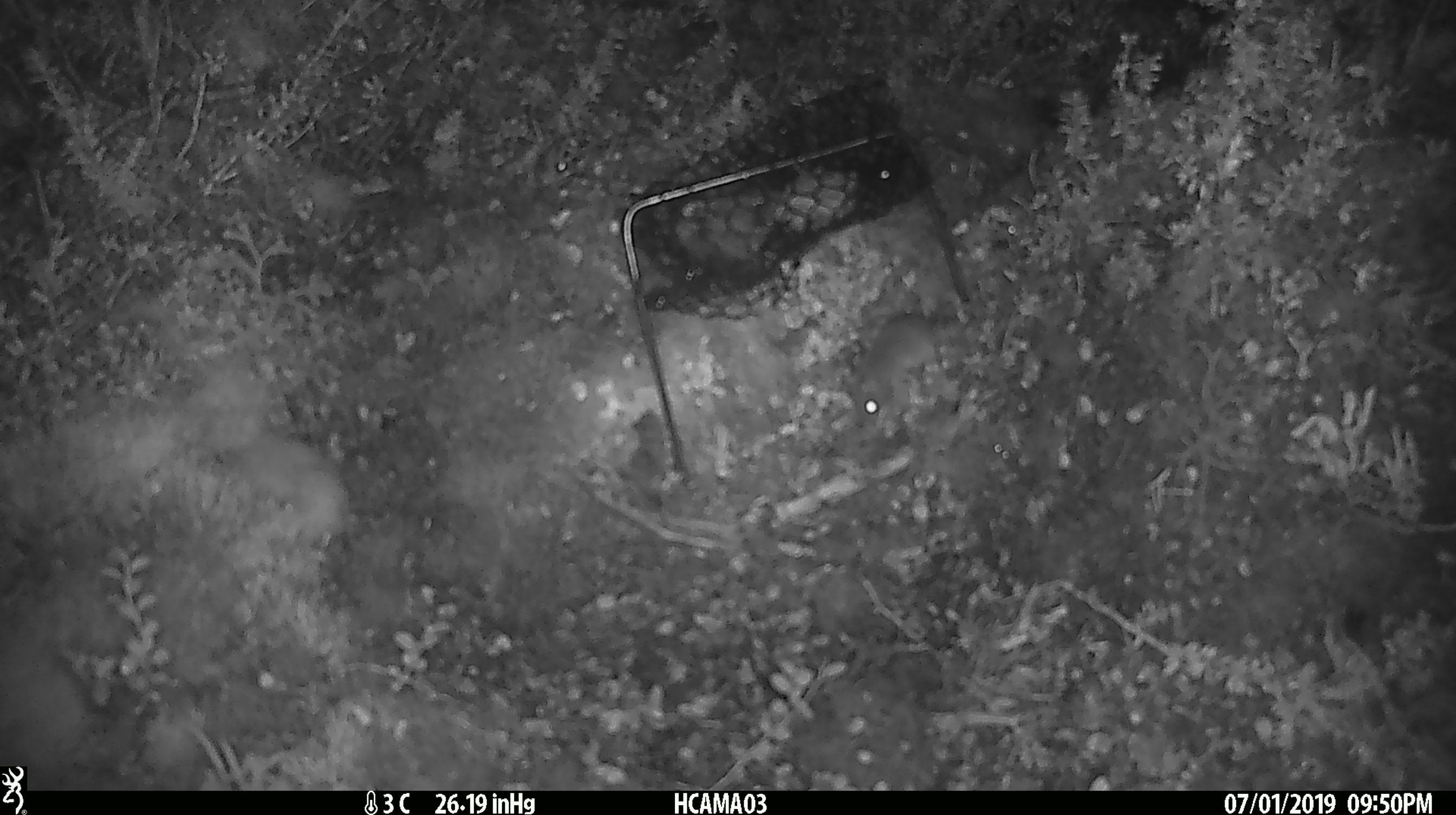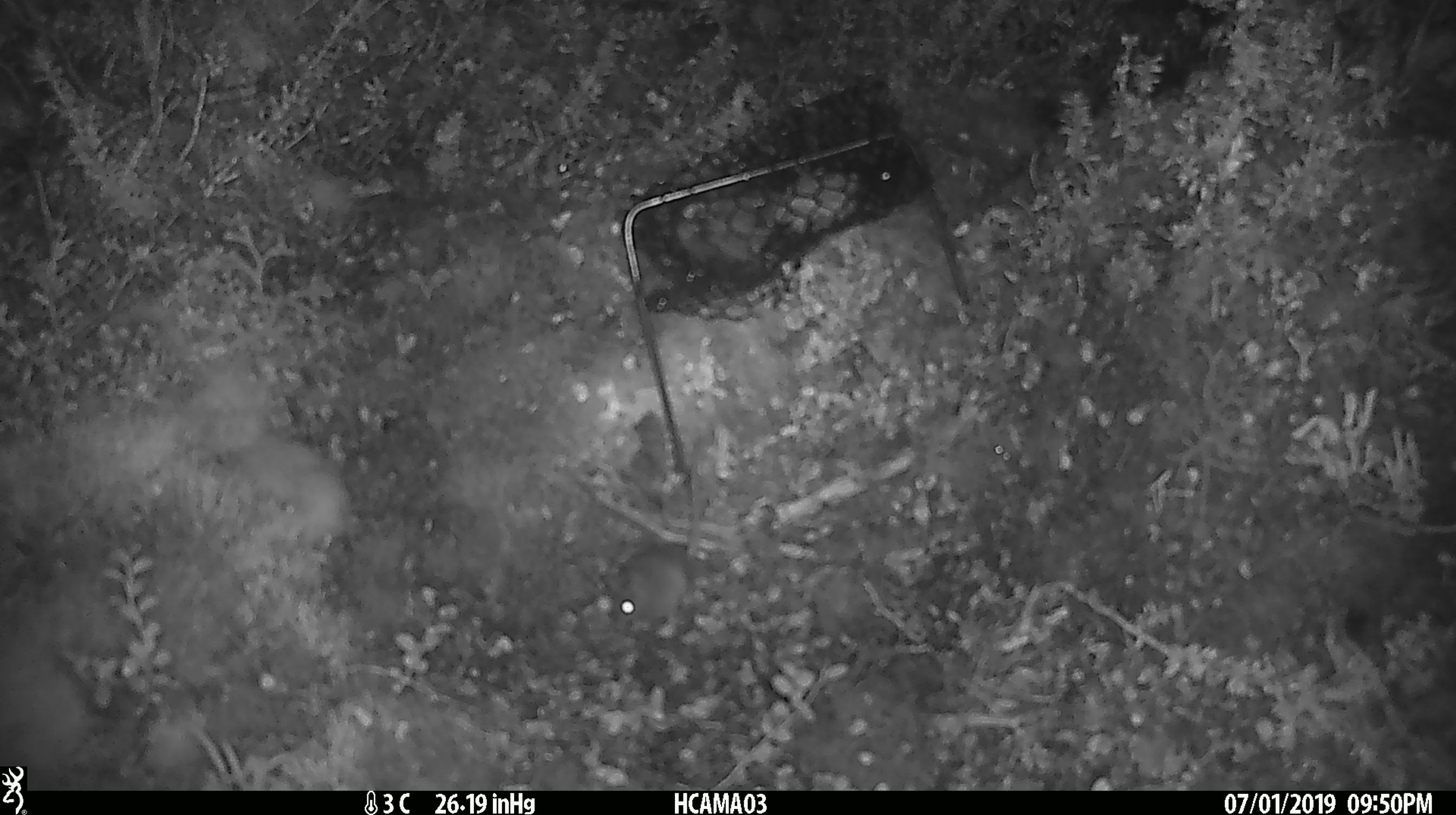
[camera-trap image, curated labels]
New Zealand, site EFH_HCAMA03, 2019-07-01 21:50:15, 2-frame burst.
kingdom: Animalia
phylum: Chordata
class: Mammalia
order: Rodentia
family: Muridae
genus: Mus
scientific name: Mus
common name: mouse